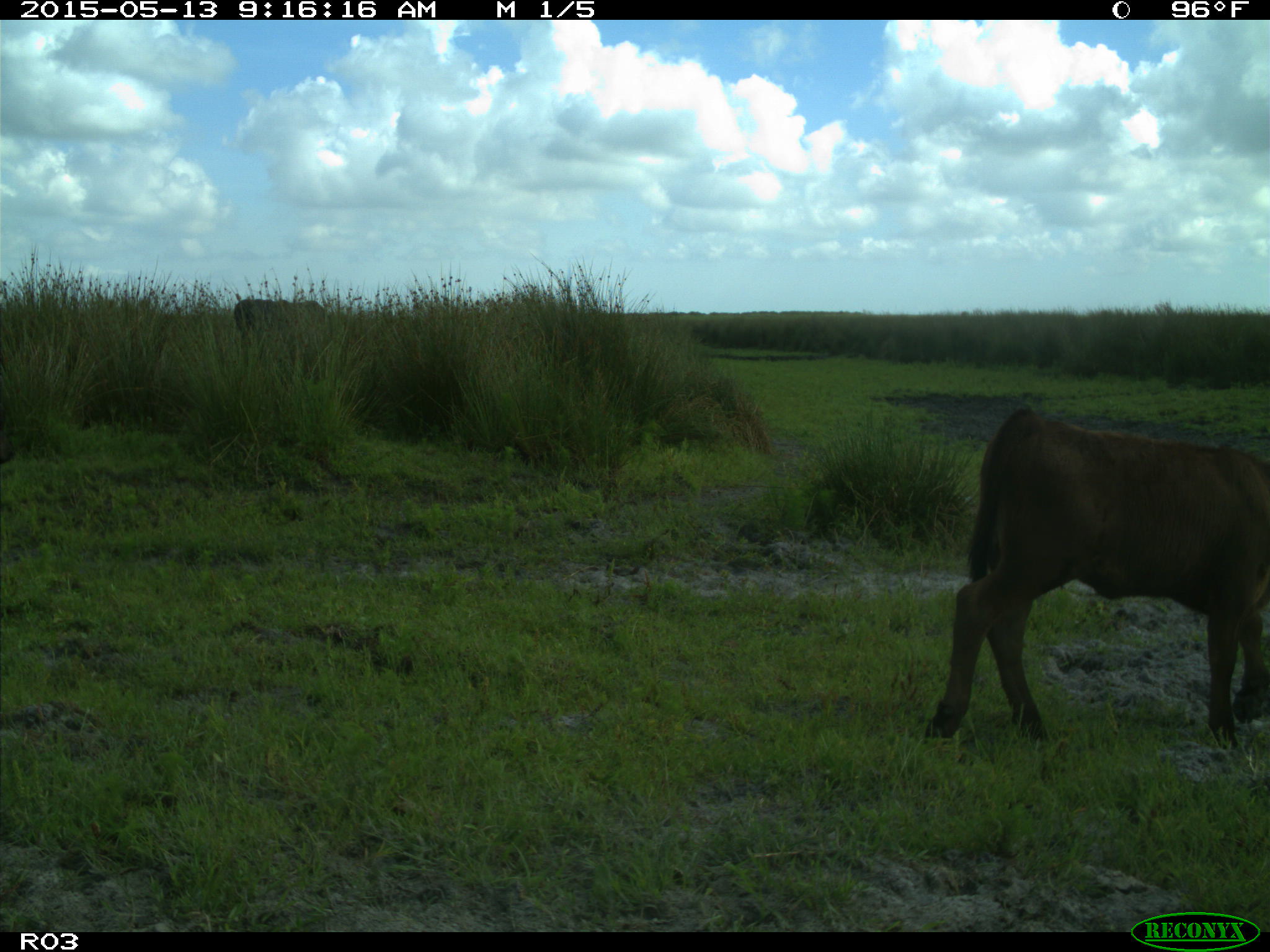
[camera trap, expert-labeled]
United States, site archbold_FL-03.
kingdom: Animalia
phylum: Chordata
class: Mammalia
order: Artiodactyla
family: Bovidae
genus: Bos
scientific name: Bos taurus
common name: domestic cow